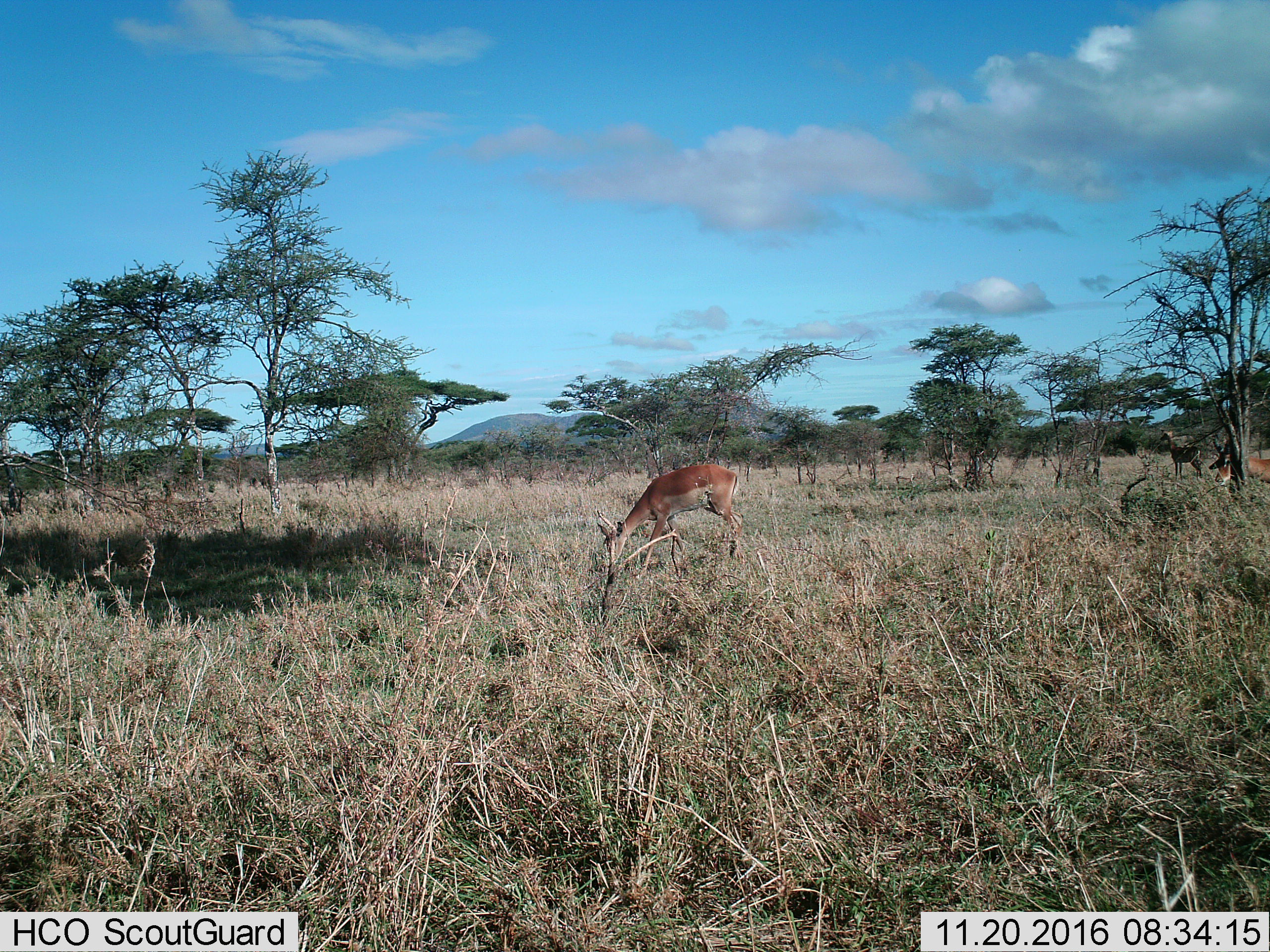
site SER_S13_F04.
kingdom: Animalia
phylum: Chordata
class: Mammalia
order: Artiodactyla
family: Bovidae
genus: Aepyceros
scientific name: Aepyceros melampus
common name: impala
Impala (Aepyceros melampus), count 3. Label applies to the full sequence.